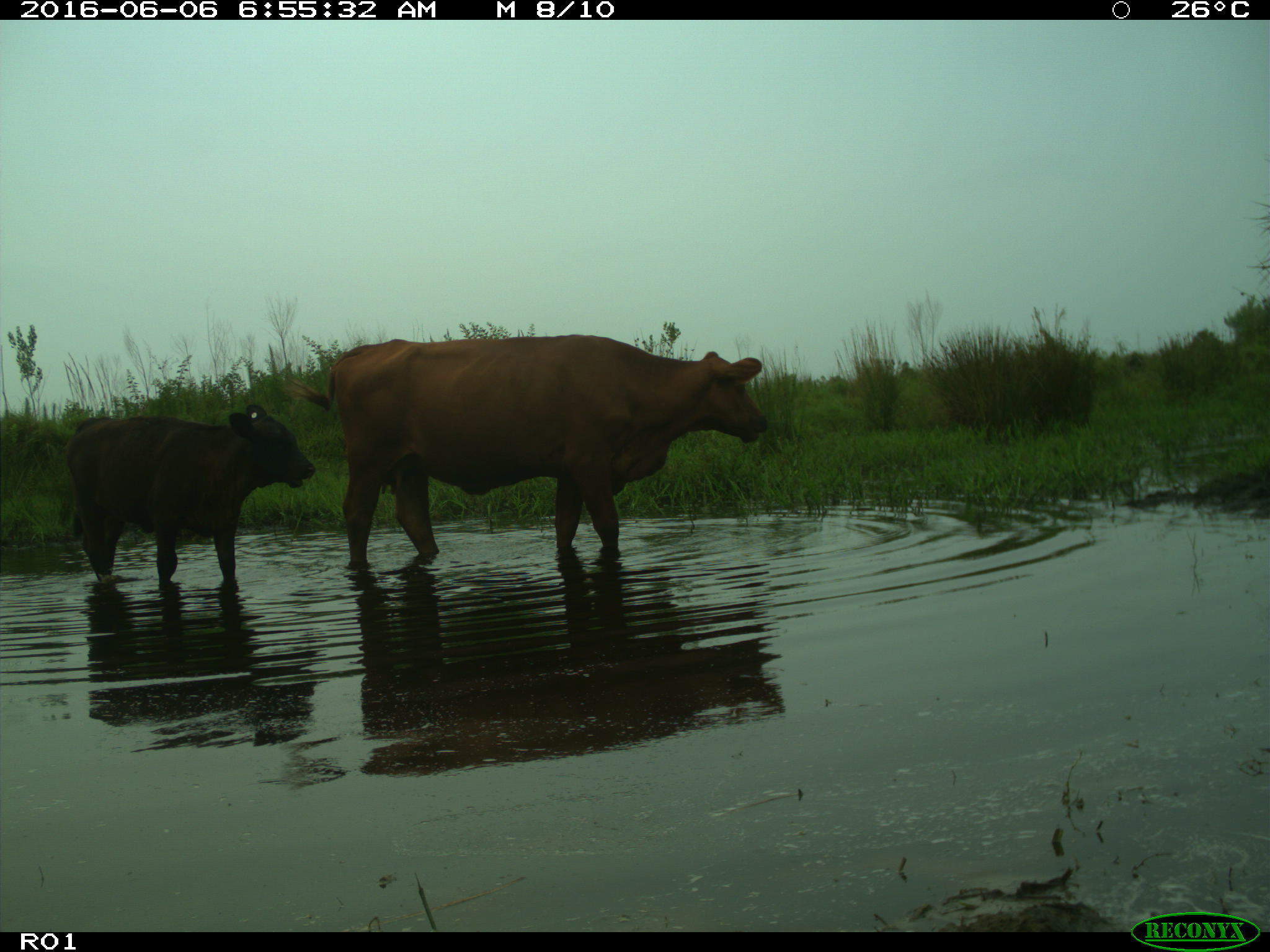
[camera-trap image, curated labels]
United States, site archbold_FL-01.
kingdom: Animalia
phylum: Chordata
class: Mammalia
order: Artiodactyla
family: Bovidae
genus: Bos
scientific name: Bos taurus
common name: domestic cow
Bos taurus (domestic cow).